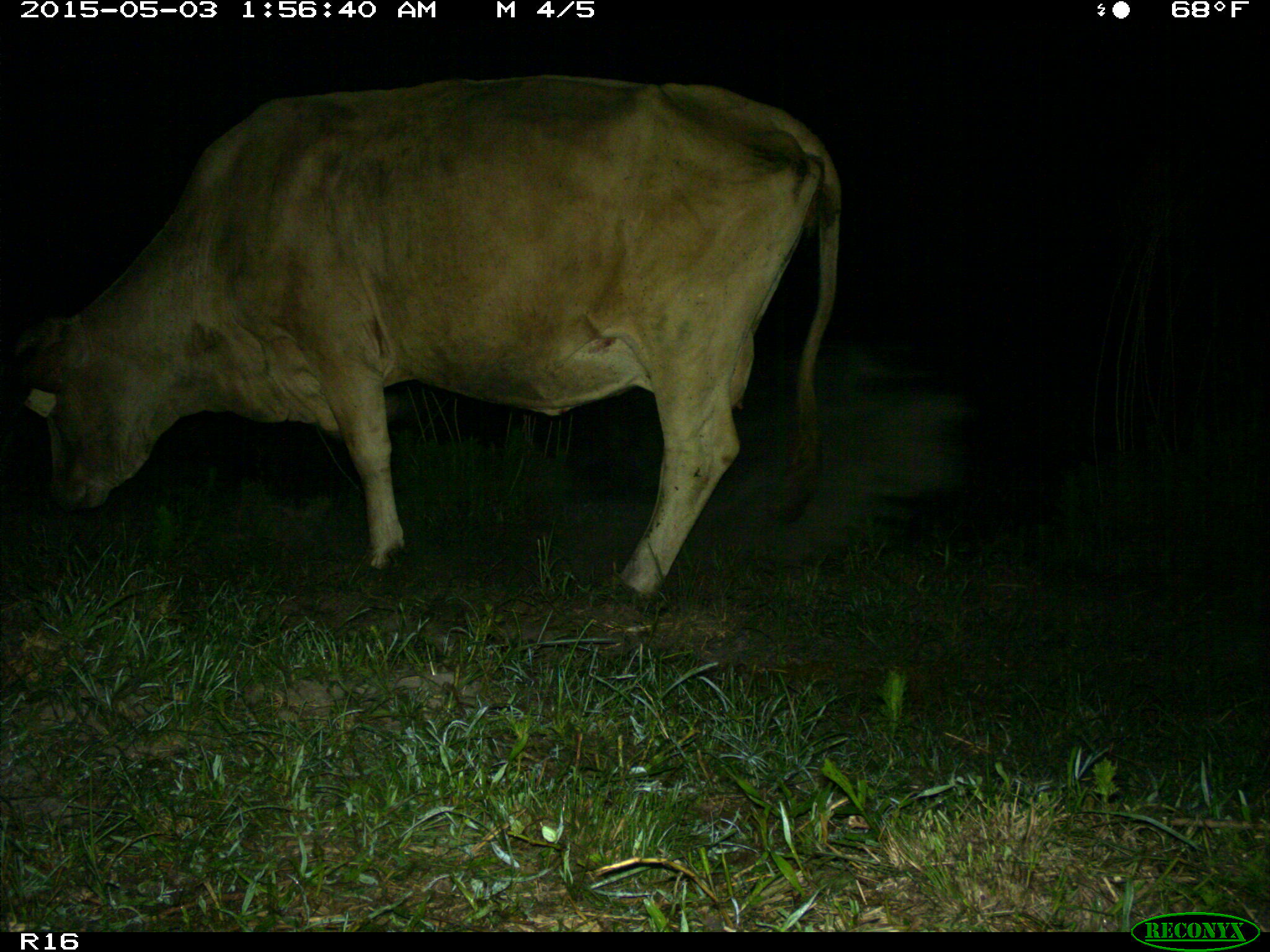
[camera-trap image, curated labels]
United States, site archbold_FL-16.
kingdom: Animalia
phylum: Chordata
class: Mammalia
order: Artiodactyla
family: Bovidae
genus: Bos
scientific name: Bos taurus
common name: domestic cow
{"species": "Bos taurus (domestic cow)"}